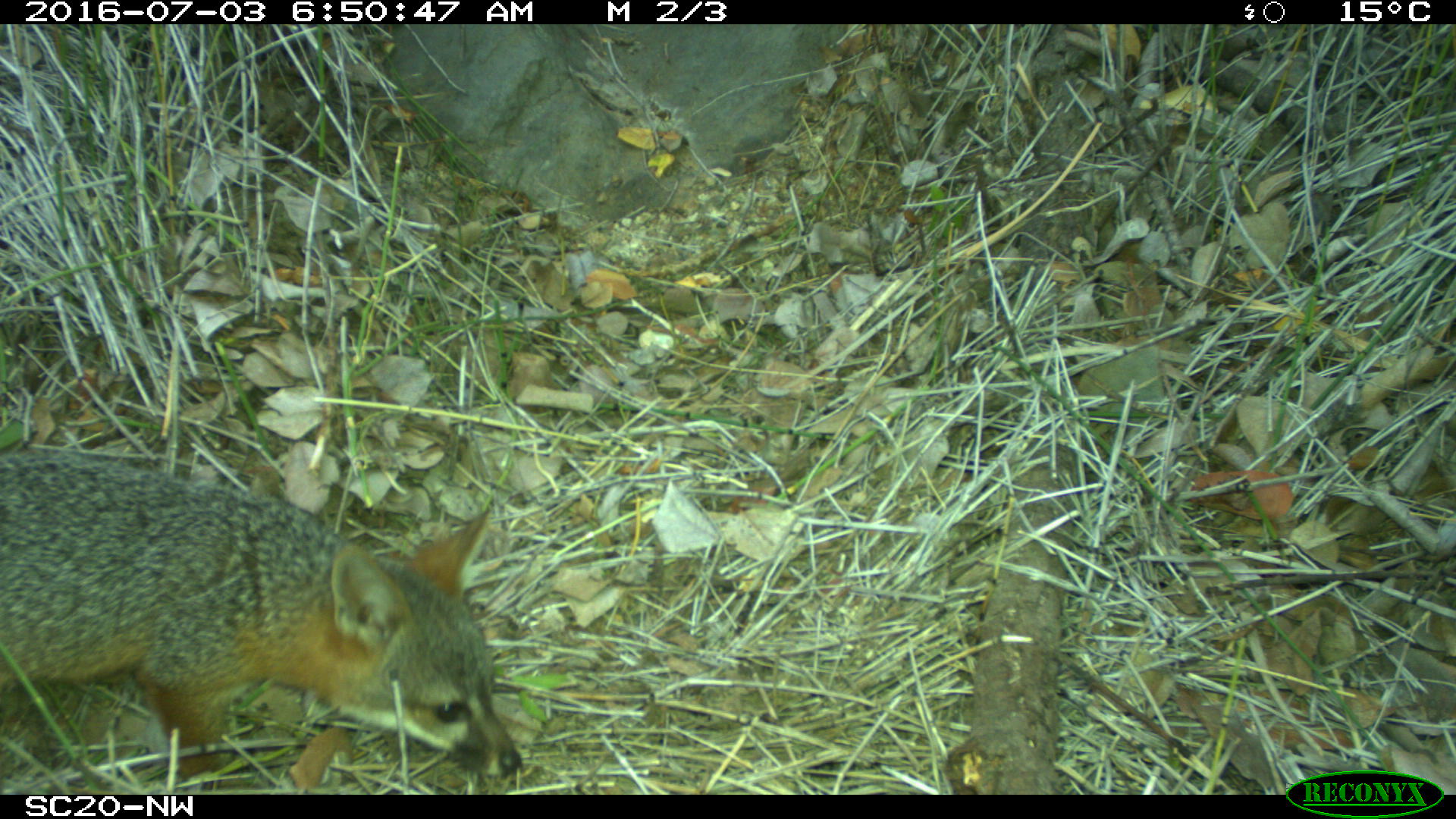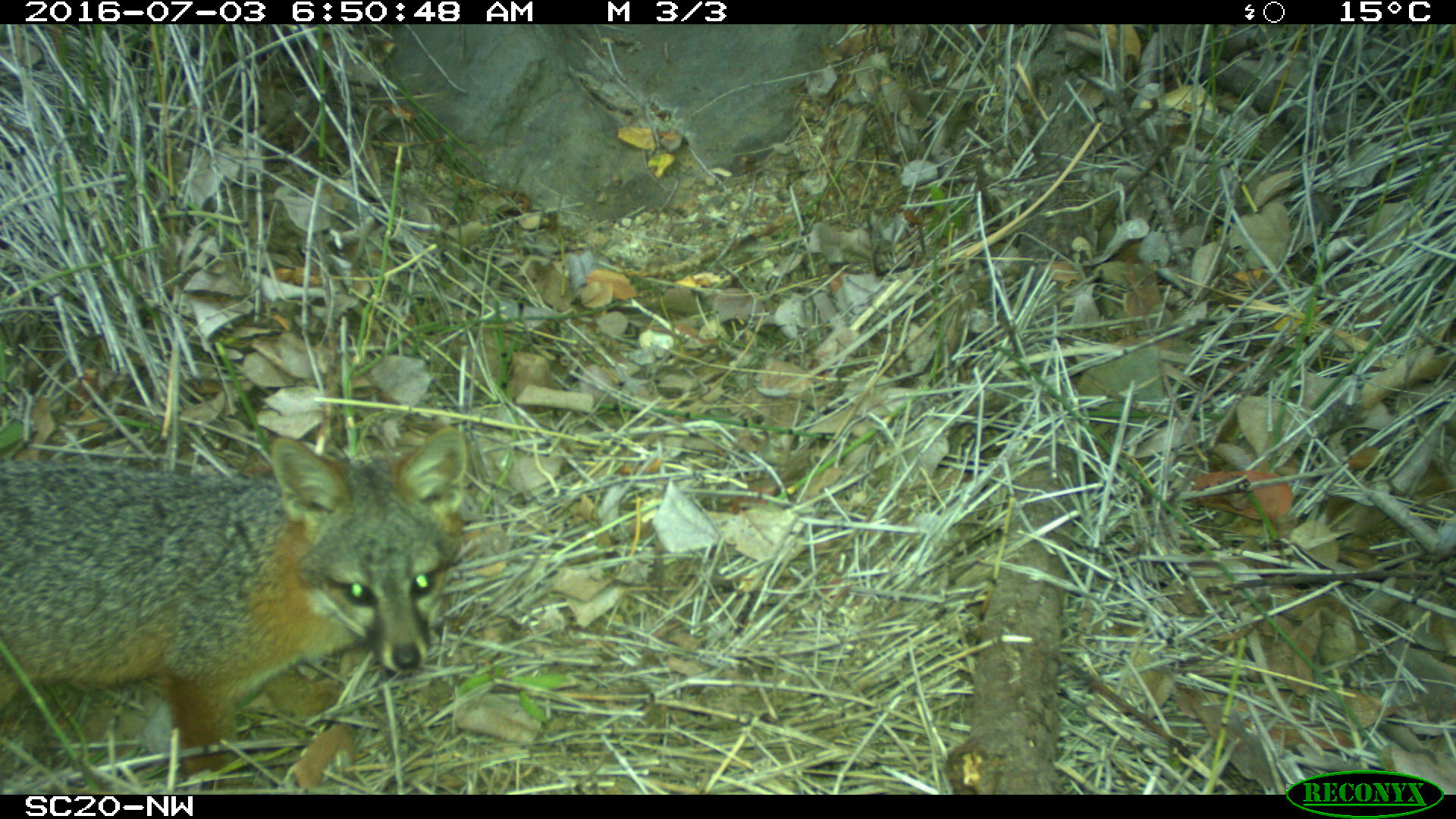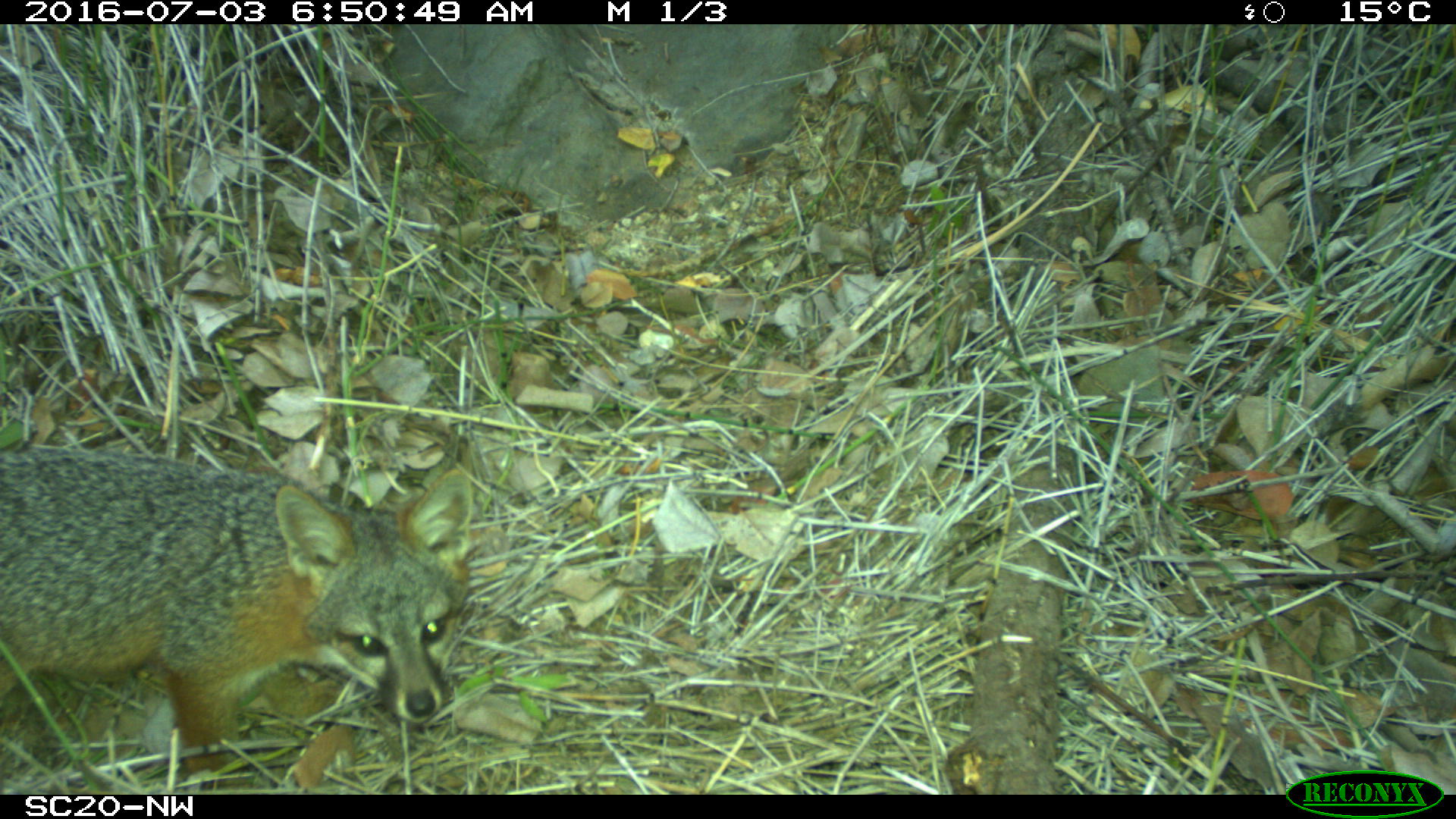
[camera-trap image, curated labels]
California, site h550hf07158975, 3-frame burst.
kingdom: Animalia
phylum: Chordata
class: Mammalia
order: Carnivora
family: Canidae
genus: Urocyon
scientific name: Urocyon littoralis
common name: island fox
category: fox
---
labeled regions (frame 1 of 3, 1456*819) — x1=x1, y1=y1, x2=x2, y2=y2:
fox: x1=0, y1=448, x2=521, y2=792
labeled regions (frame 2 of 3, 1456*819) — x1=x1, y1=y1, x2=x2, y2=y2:
fox: x1=0, y1=427, x2=467, y2=789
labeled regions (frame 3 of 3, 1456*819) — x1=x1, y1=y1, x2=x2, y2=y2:
fox: x1=0, y1=441, x2=475, y2=790